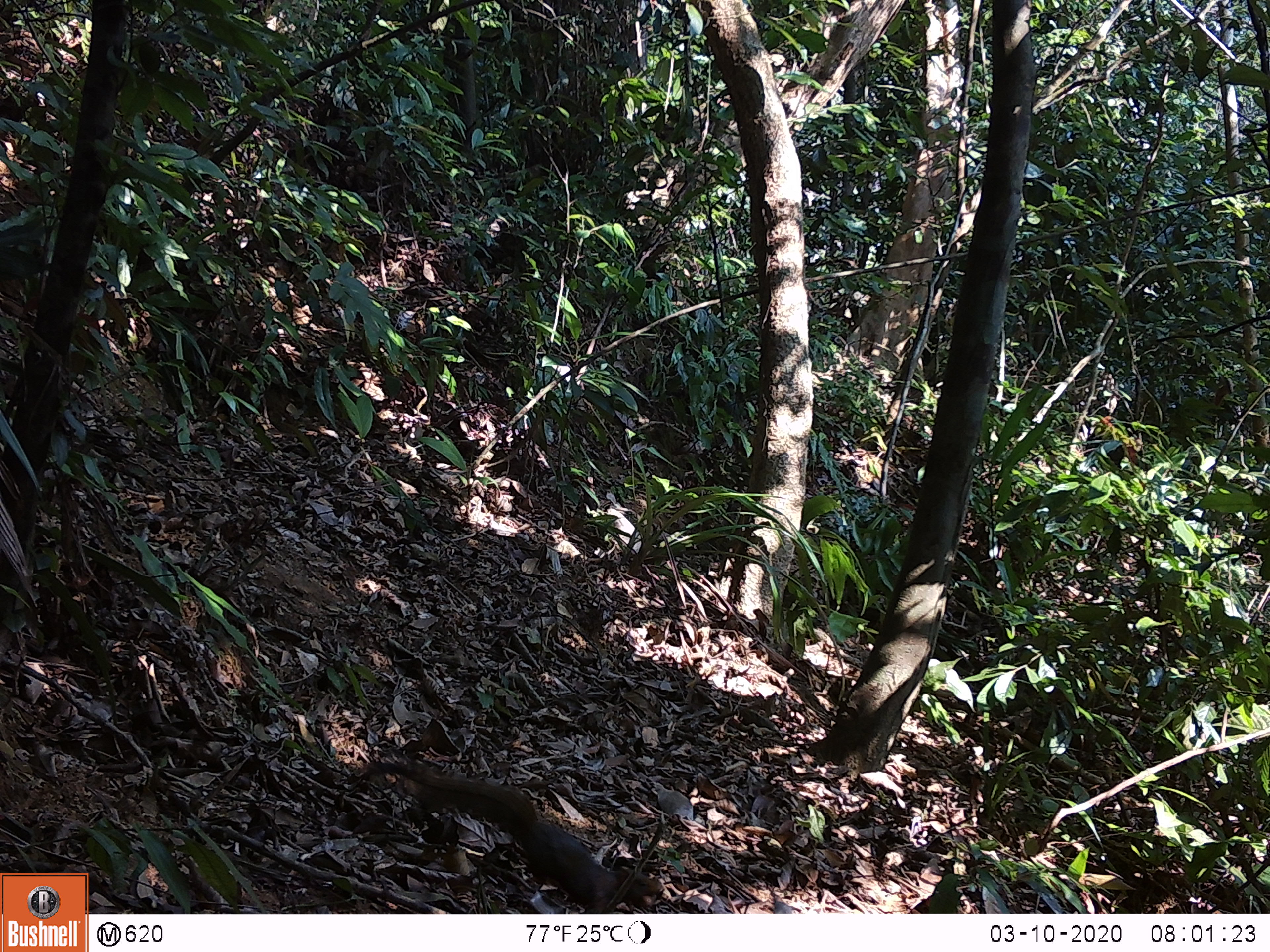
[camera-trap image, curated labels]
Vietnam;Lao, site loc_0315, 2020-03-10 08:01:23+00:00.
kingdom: Animalia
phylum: Chordata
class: Mammalia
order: Rodentia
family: Sciuridae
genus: Callosciurus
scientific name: Callosciurus erythraeus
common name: pallas's squirrel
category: pallass squirrel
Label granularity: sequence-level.